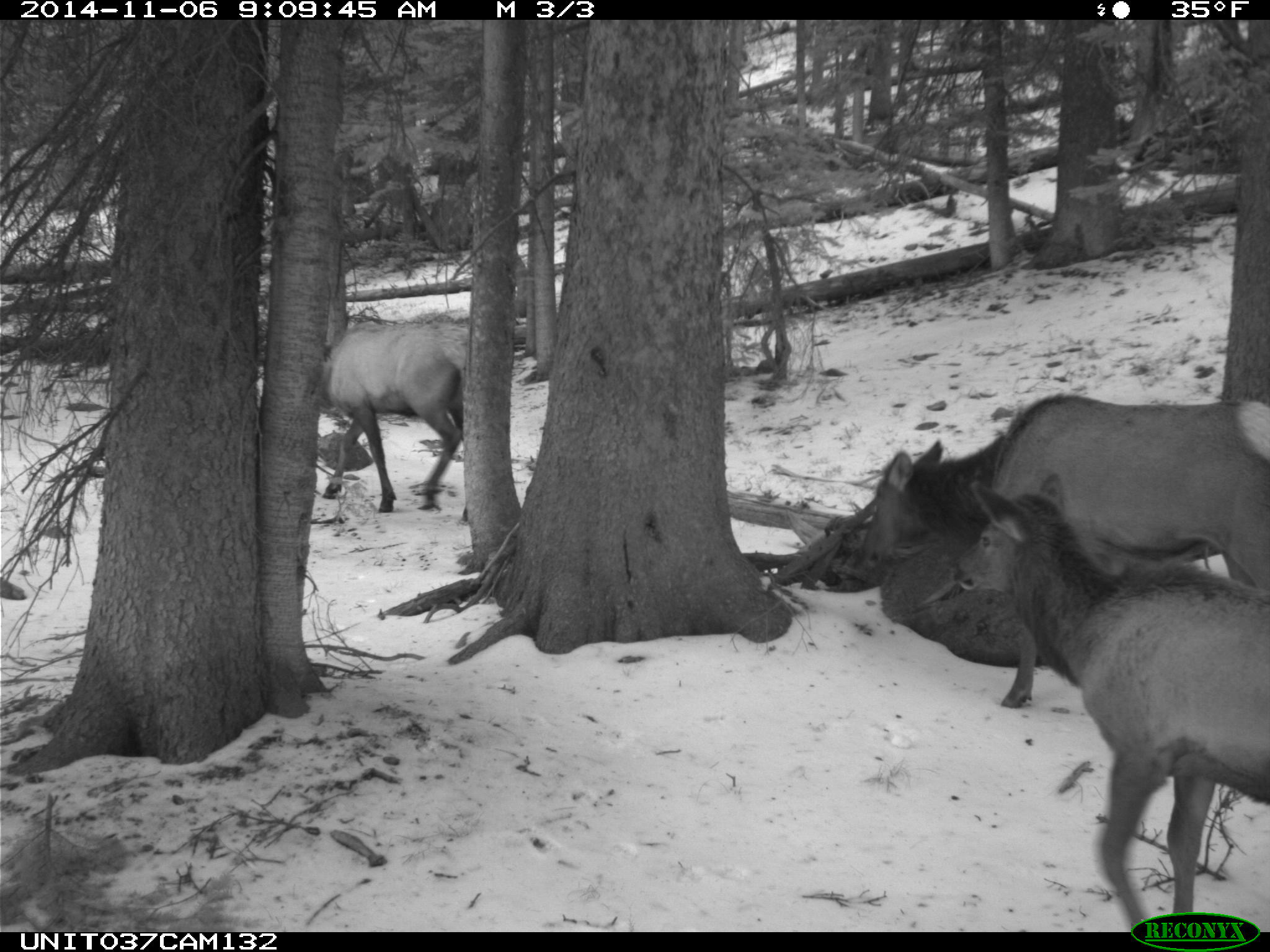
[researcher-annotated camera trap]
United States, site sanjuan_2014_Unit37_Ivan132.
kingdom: Animalia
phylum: Chordata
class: Mammalia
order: Artiodactyla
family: Cervidae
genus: Cervus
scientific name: Cervus elaphus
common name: red deer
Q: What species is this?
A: Cervus elaphus (red deer).